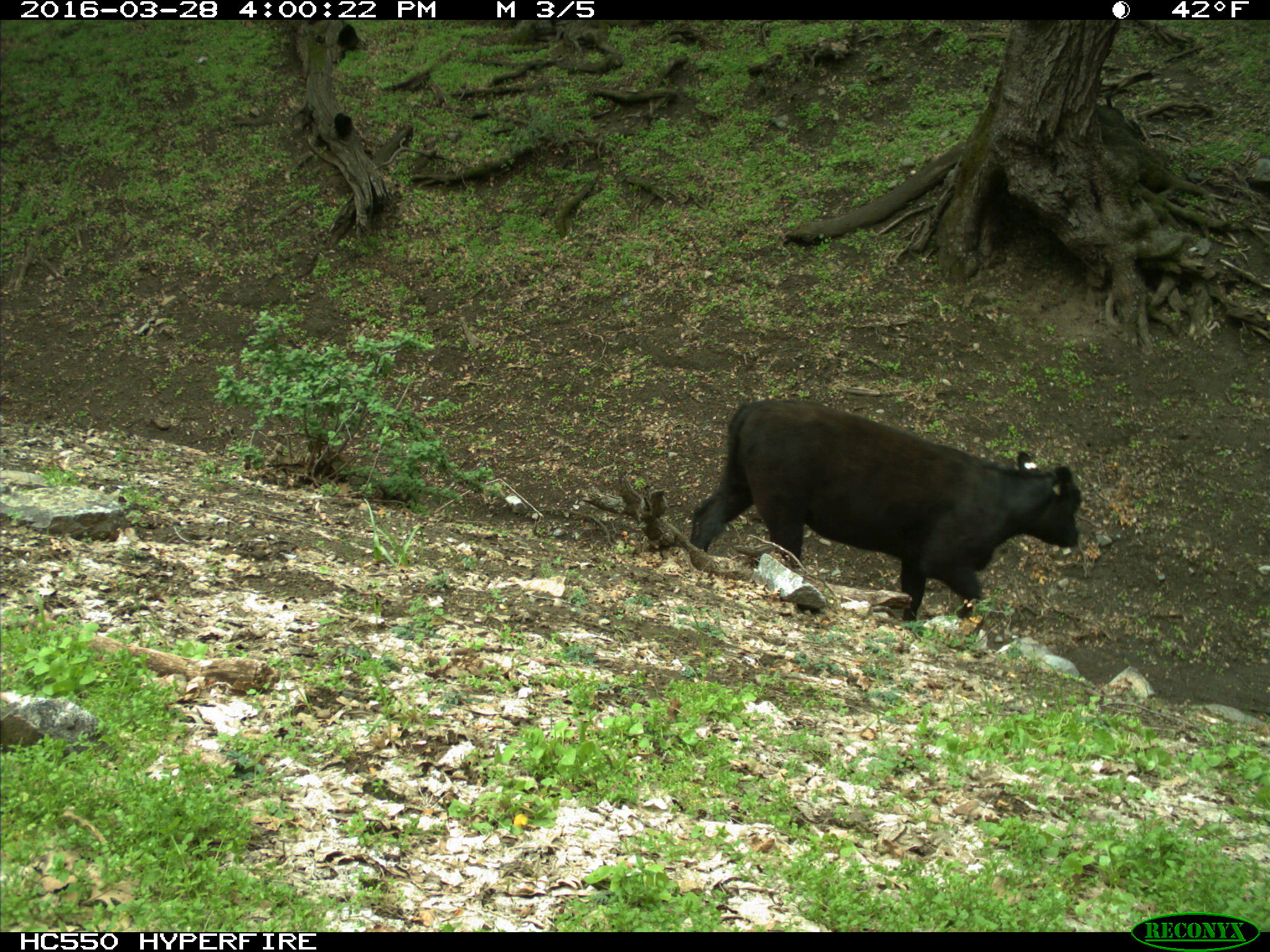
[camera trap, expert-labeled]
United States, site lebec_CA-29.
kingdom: Animalia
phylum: Chordata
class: Mammalia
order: Artiodactyla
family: Bovidae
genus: Bos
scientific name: Bos taurus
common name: domestic cow